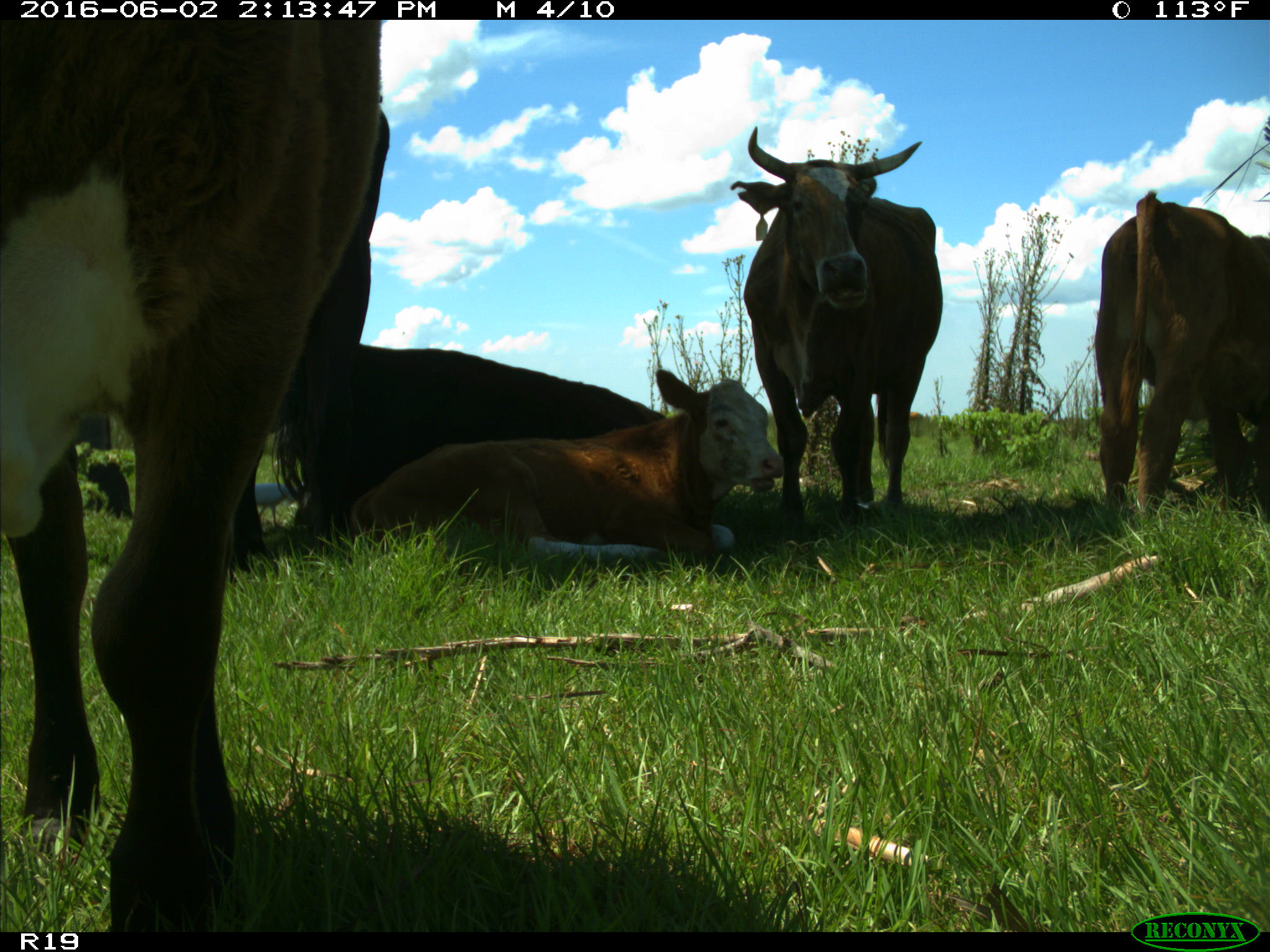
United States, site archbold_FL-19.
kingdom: Animalia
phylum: Chordata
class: Mammalia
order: Artiodactyla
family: Bovidae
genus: Bos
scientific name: Bos taurus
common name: domestic cow